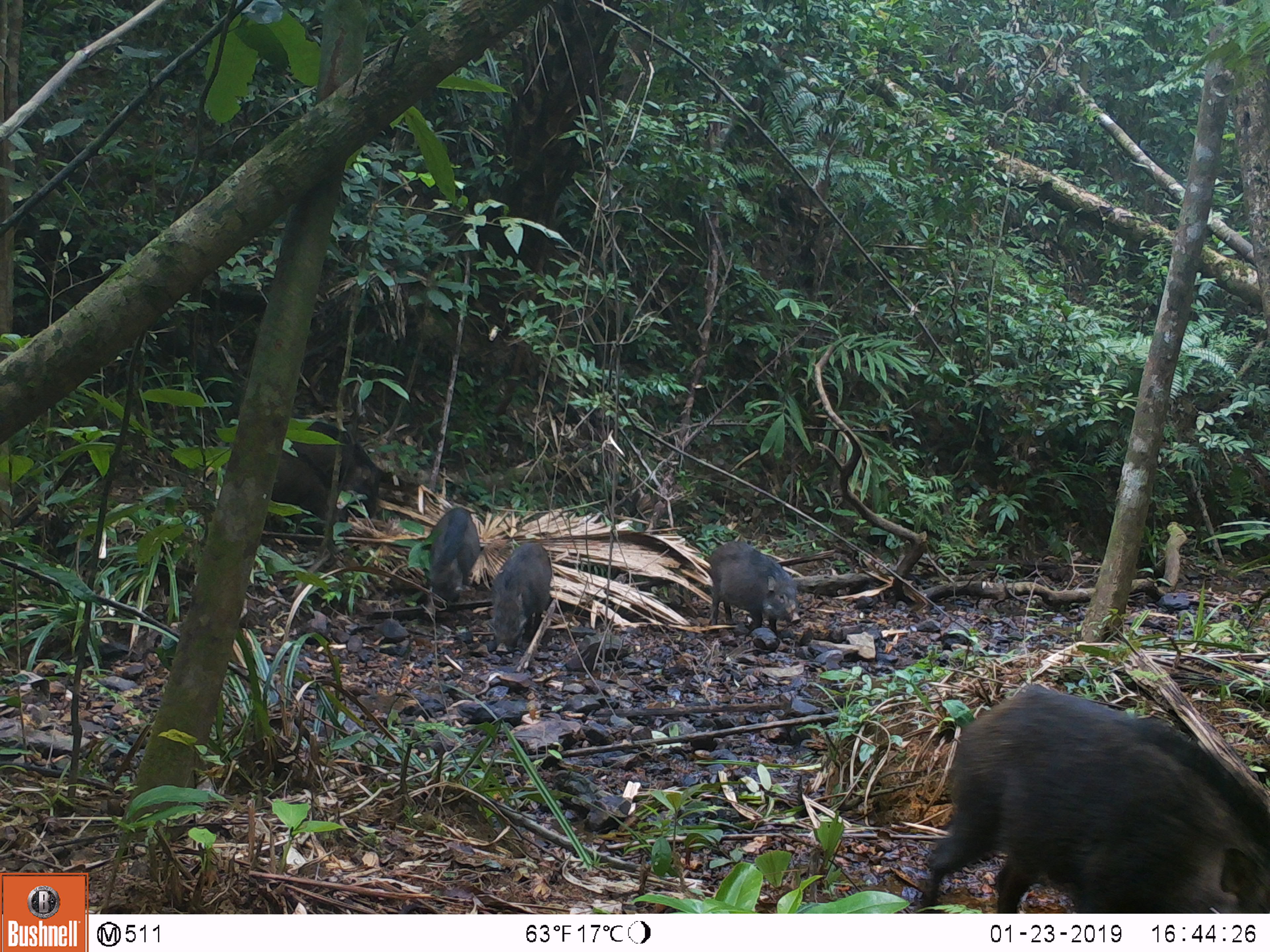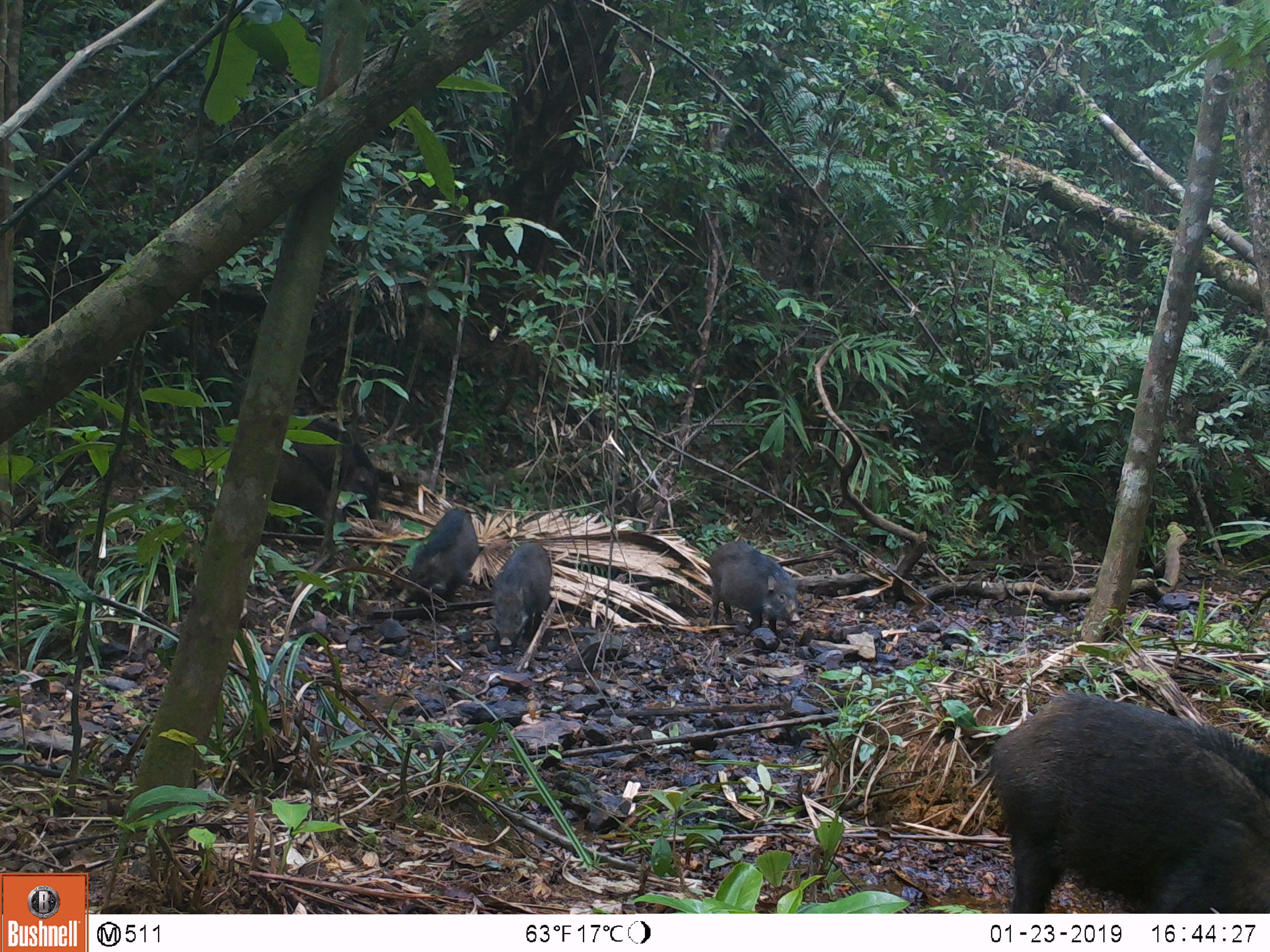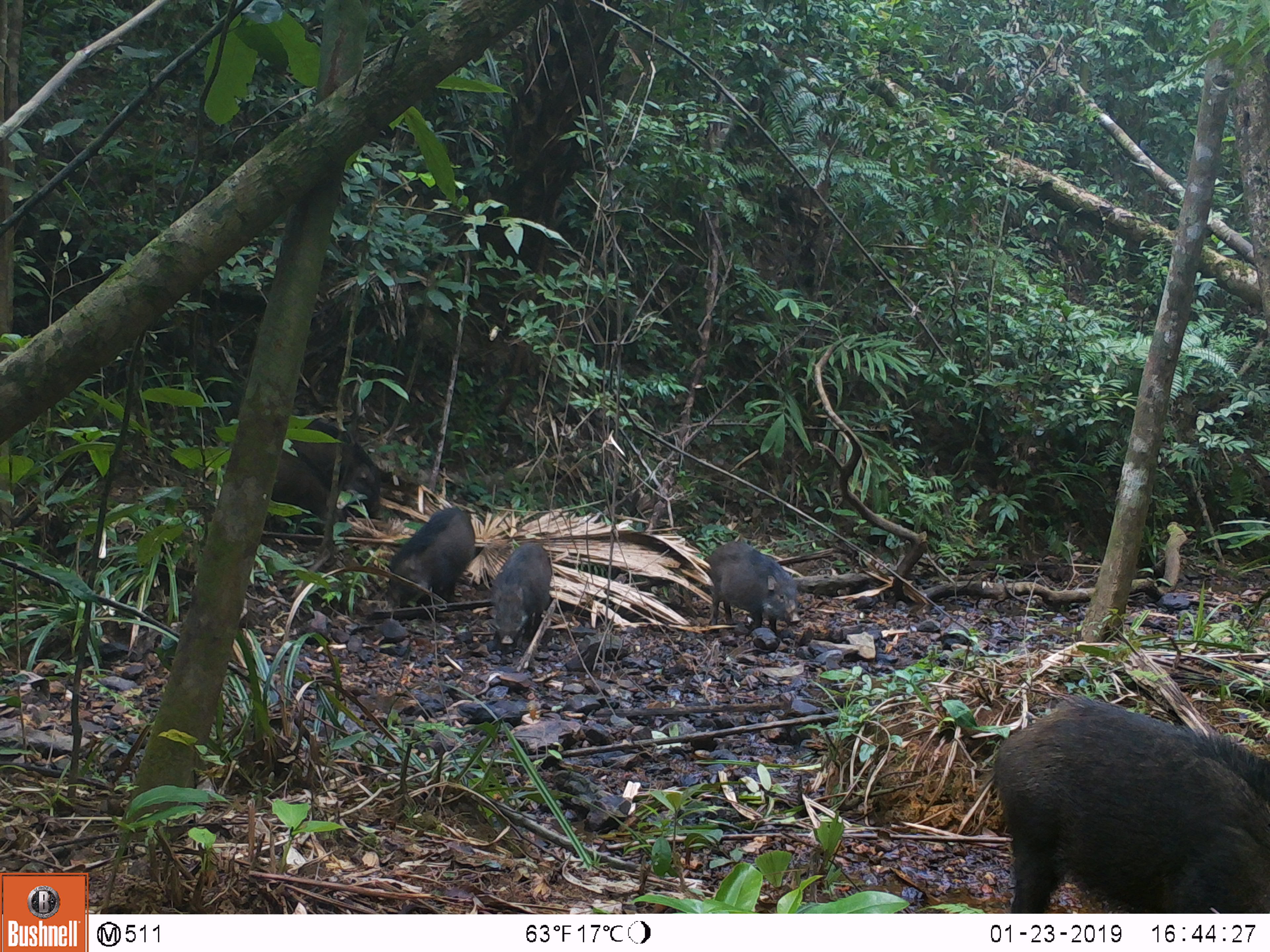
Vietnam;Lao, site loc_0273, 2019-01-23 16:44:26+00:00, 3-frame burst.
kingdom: Animalia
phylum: Chordata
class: Mammalia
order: Artiodactyla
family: Suidae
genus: Sus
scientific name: Sus scrofa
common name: eurasian wild pig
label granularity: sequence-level